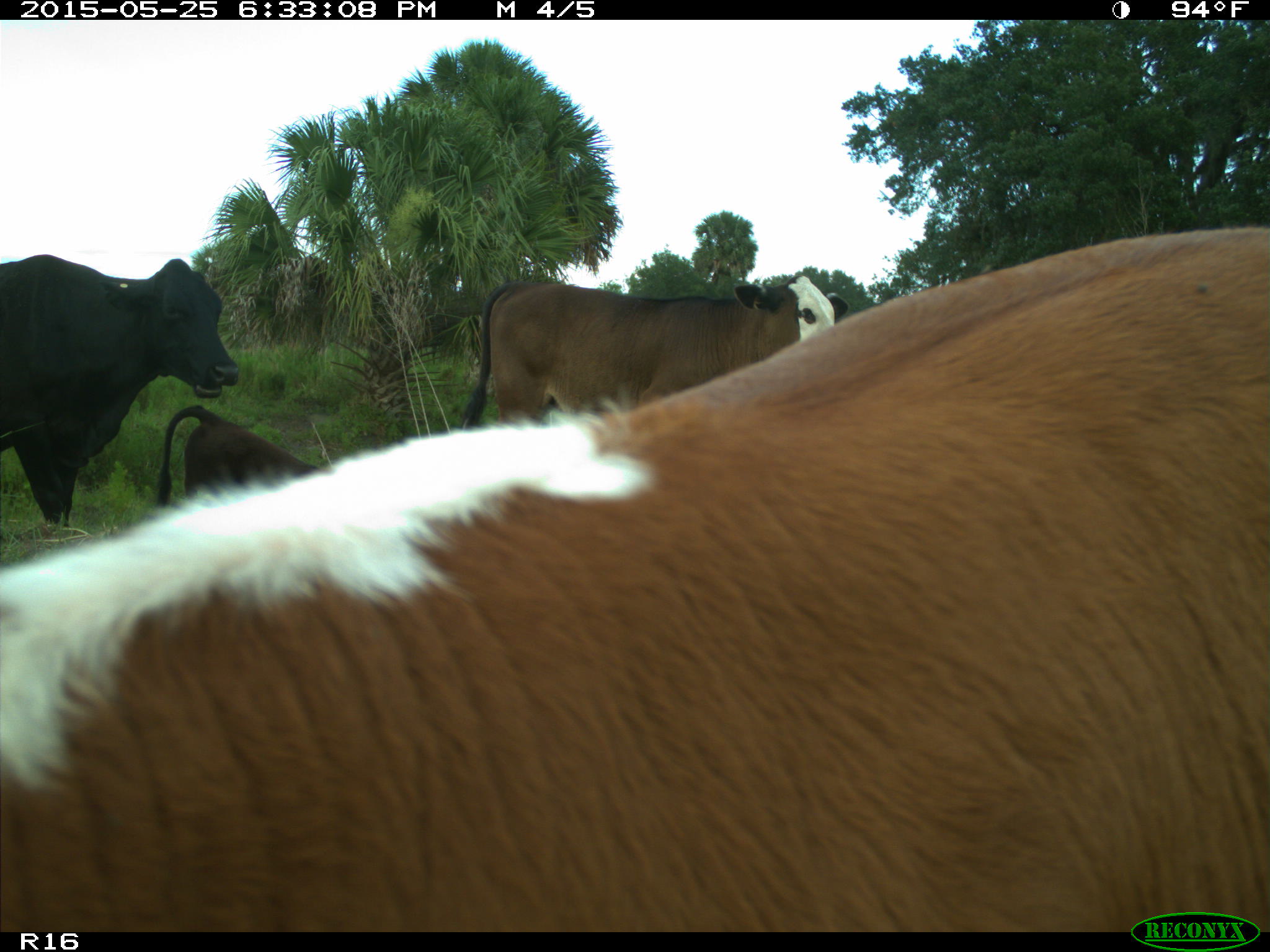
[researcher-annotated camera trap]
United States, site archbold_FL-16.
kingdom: Animalia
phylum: Chordata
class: Mammalia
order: Artiodactyla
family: Bovidae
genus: Bos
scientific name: Bos taurus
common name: domestic cow